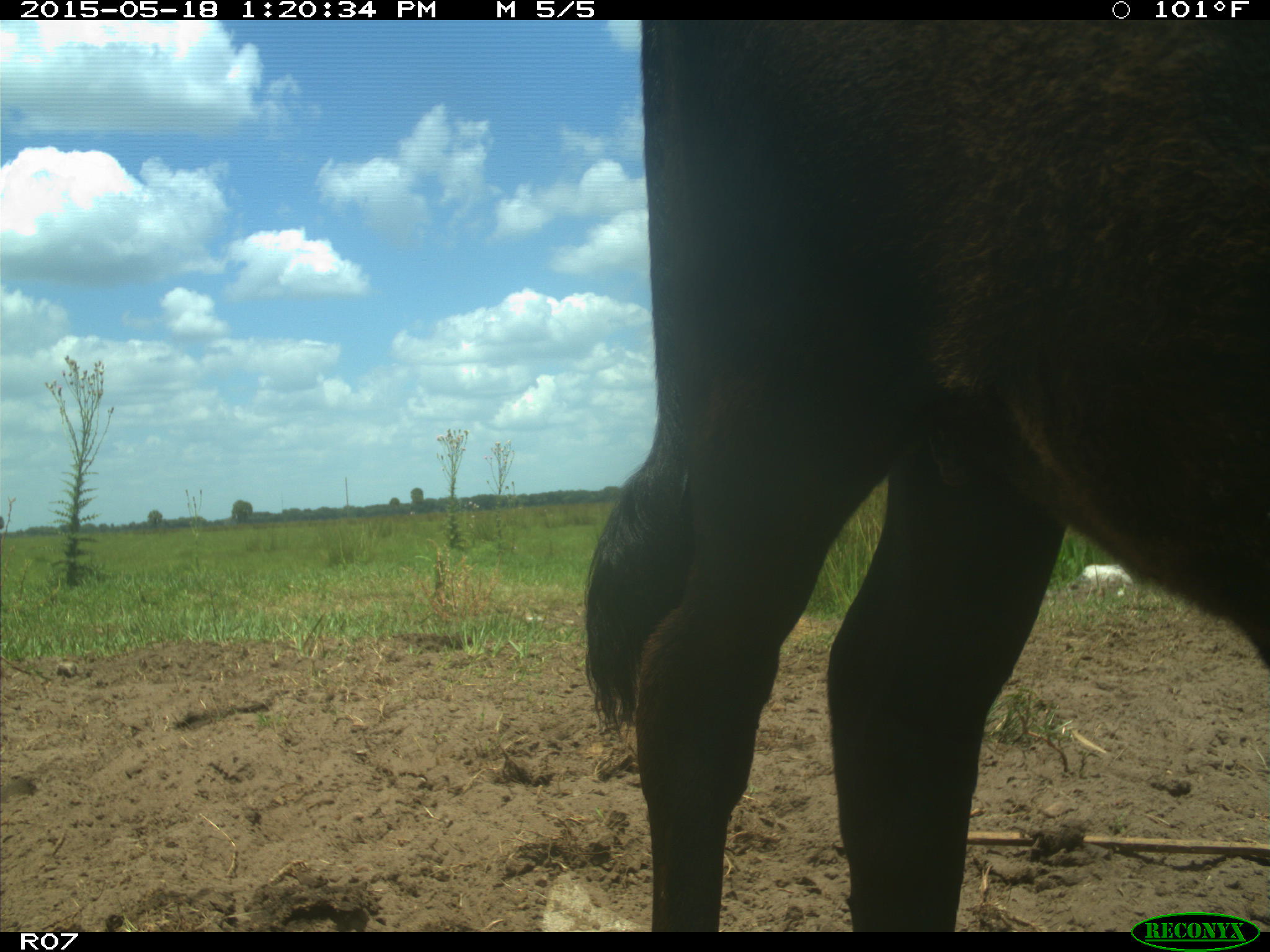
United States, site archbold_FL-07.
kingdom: Animalia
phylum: Chordata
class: Mammalia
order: Artiodactyla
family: Bovidae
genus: Bos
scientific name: Bos taurus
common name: domestic cow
Bos taurus (domestic cow).